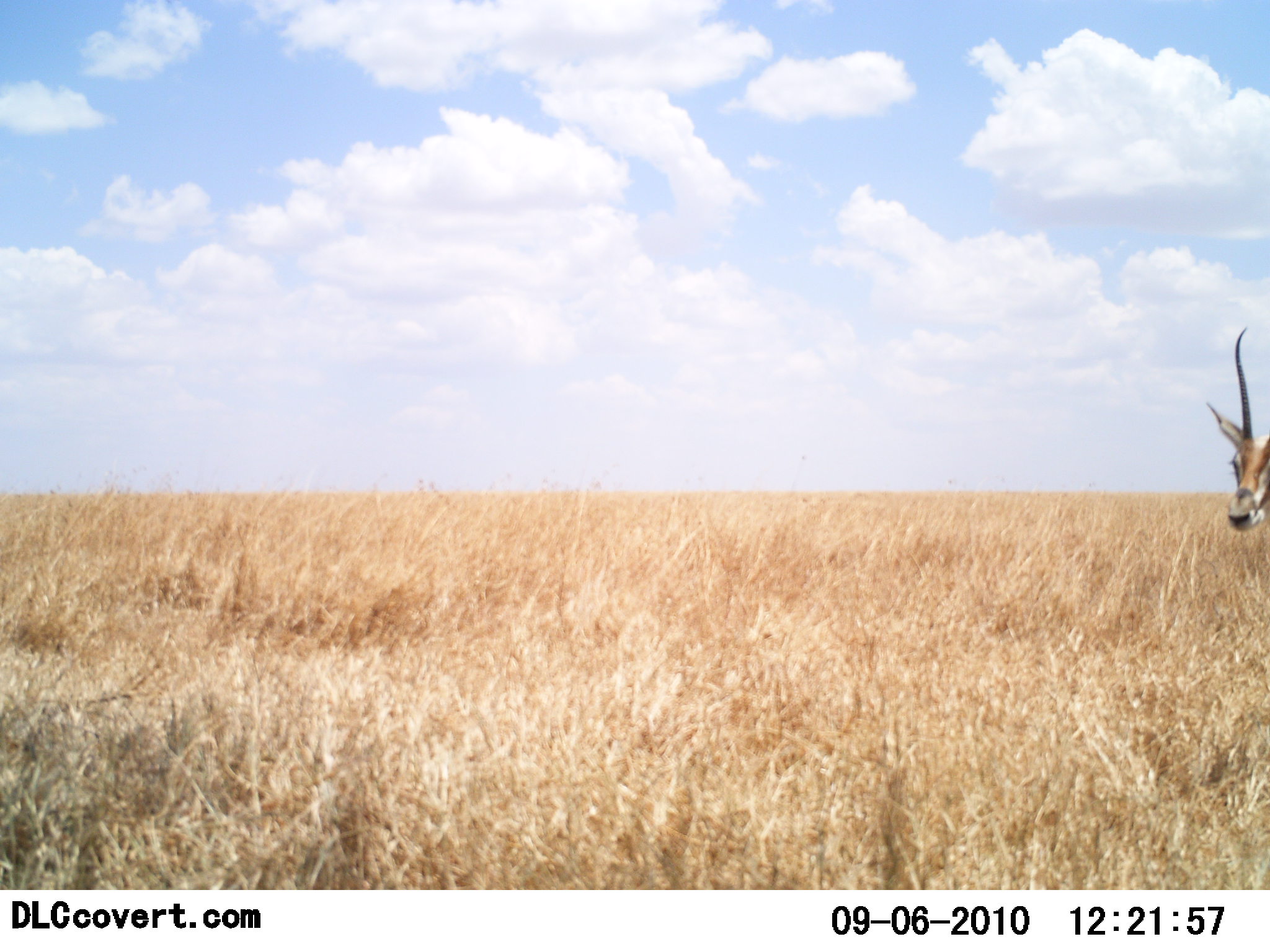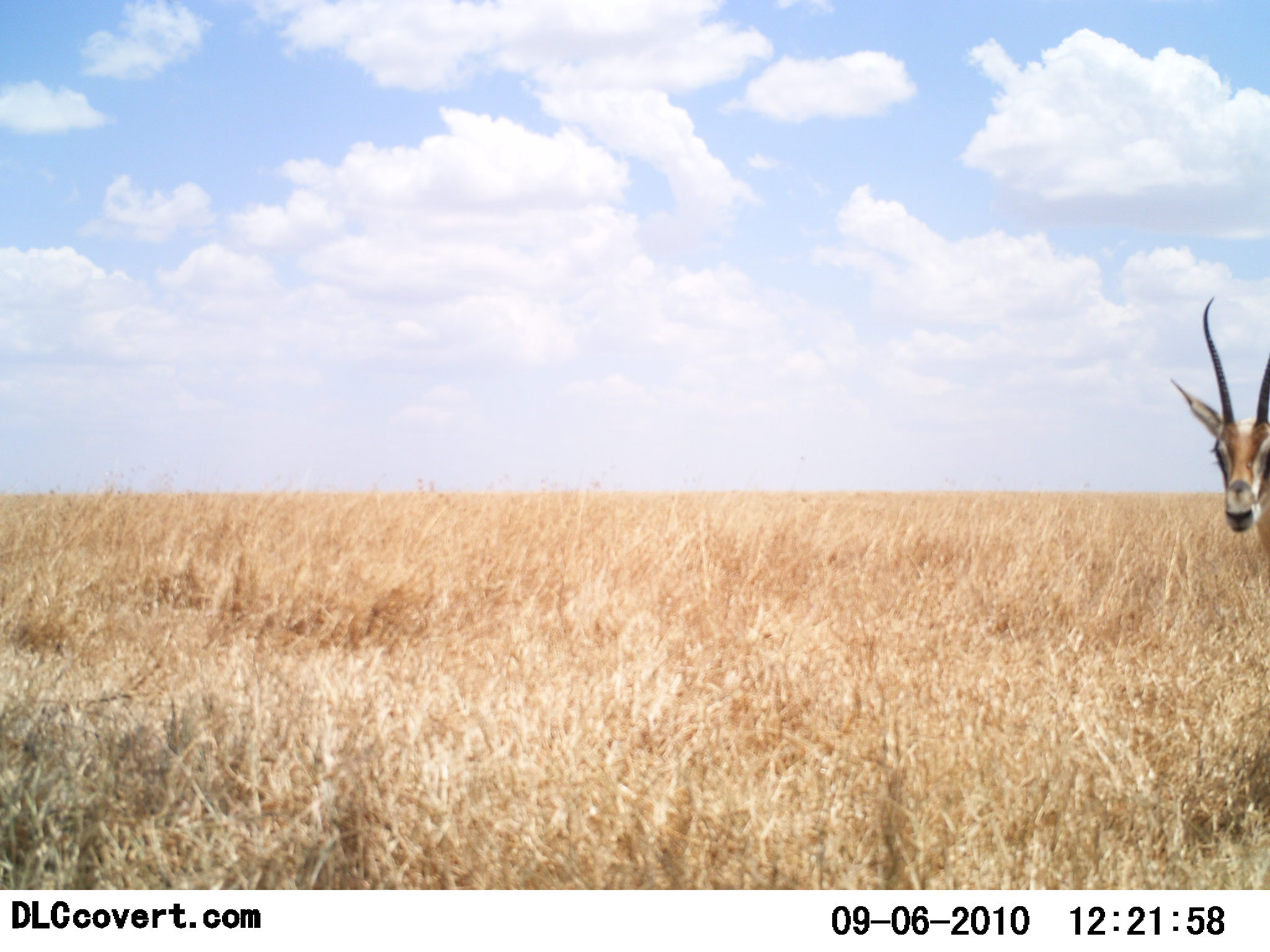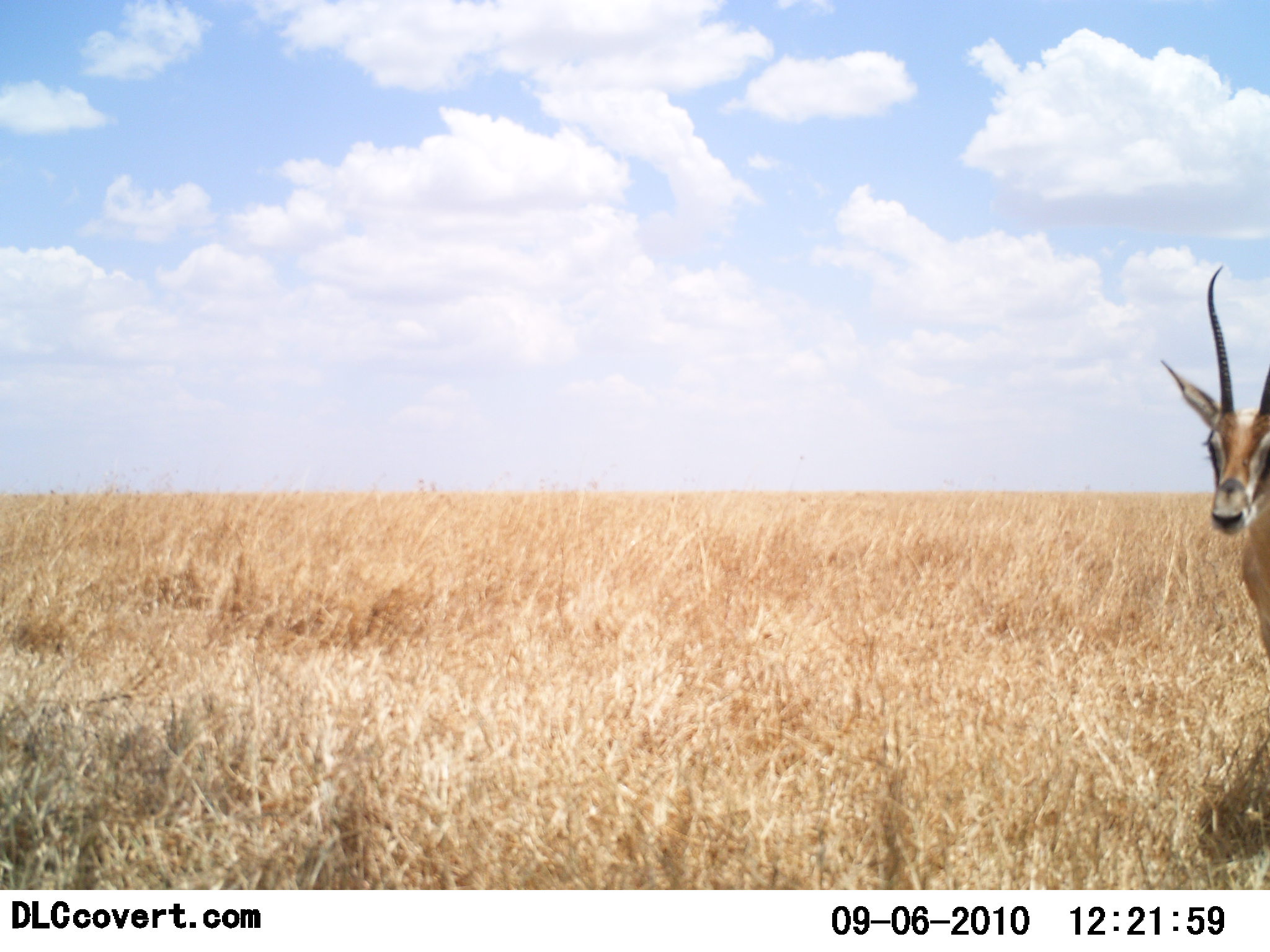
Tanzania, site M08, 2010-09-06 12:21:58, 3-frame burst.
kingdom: Animalia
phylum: Chordata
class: Mammalia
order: Artiodactyla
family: Bovidae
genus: Nanger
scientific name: Nanger granti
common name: grant's gazelle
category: gazellegrants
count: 1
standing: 47%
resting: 0%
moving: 53%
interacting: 0%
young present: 0%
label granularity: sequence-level